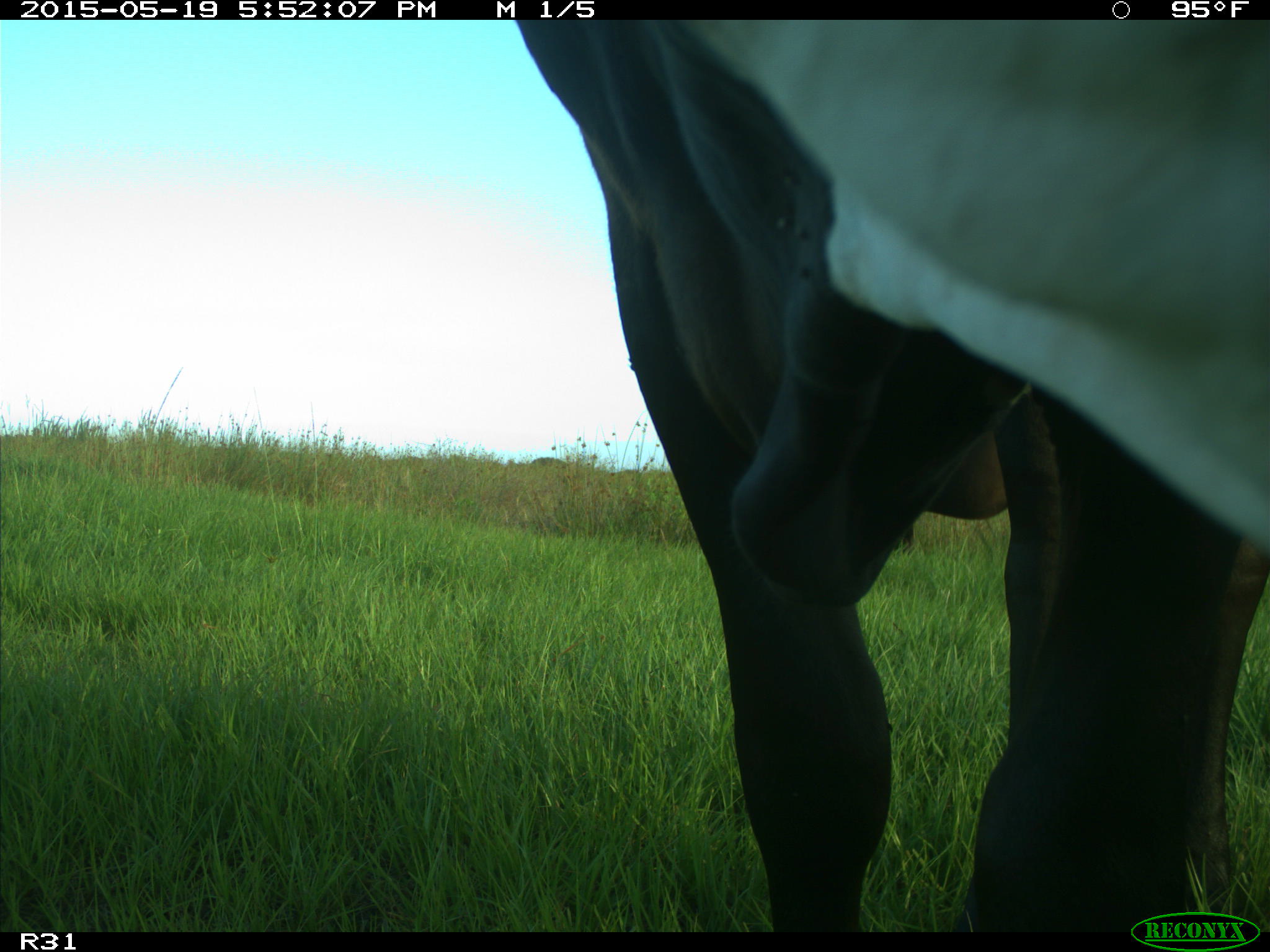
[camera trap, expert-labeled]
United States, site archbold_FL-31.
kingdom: Animalia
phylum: Chordata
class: Mammalia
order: Artiodactyla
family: Bovidae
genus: Bos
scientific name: Bos taurus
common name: domestic cow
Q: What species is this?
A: Bos taurus (domestic cow).